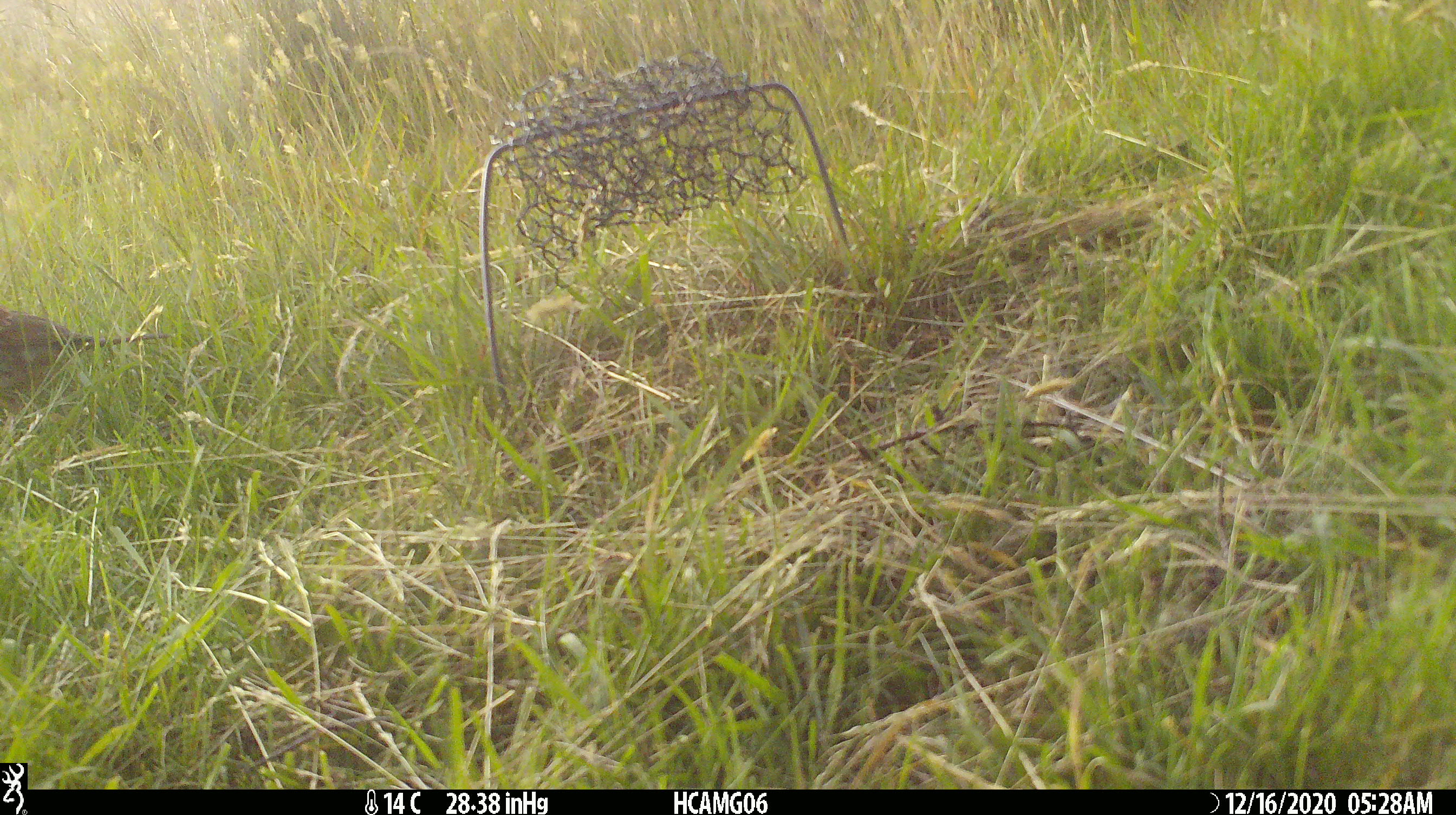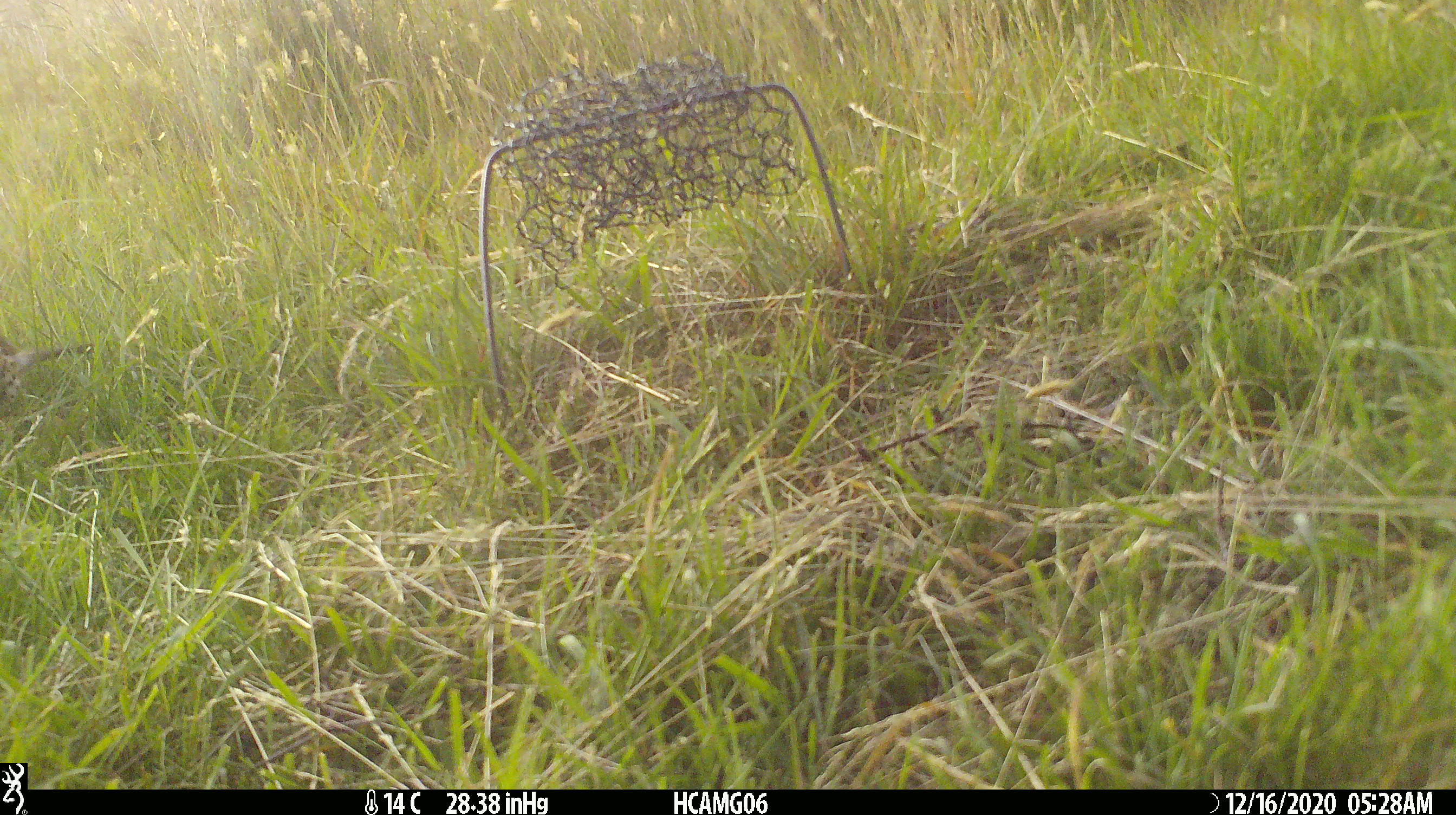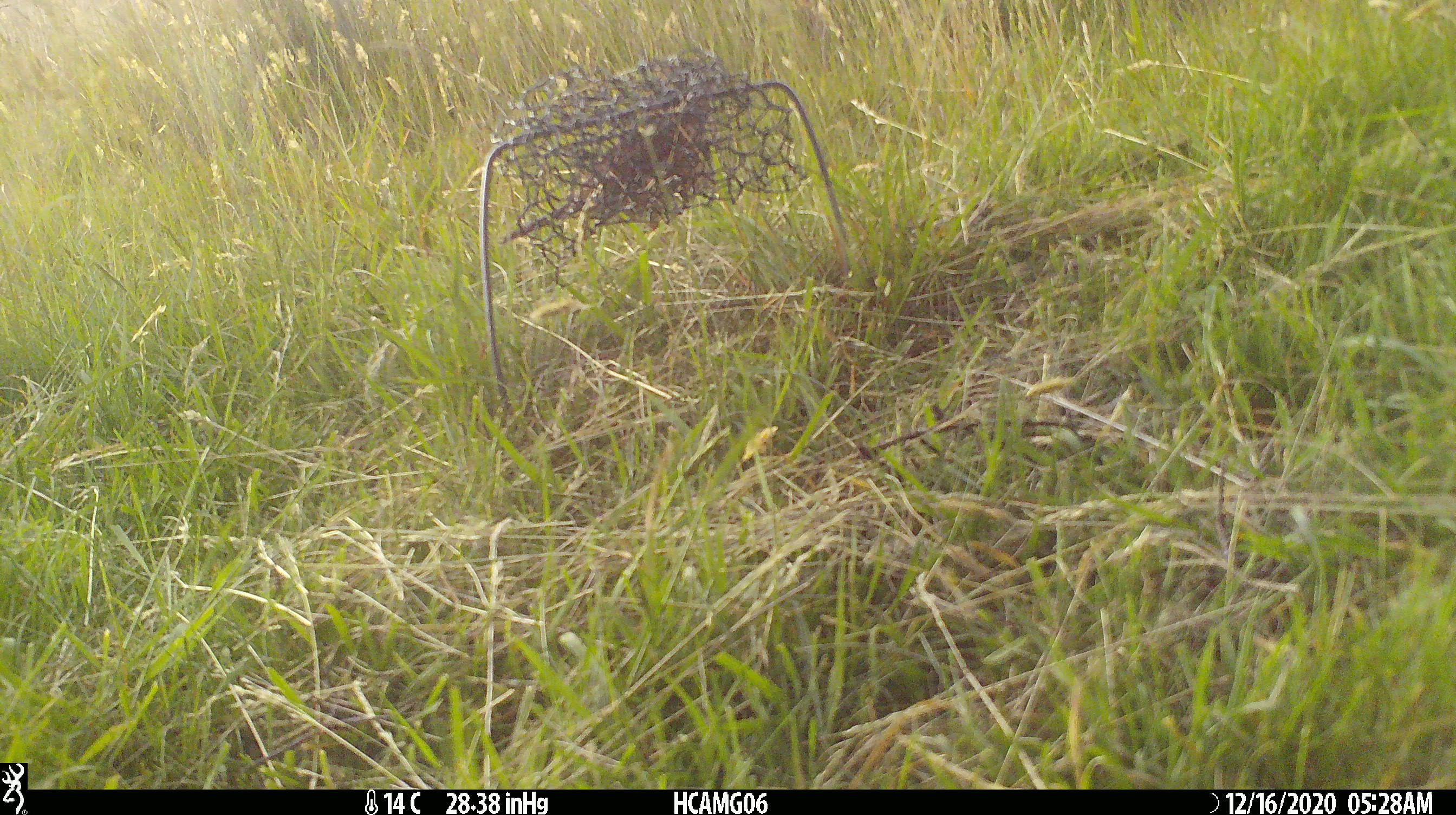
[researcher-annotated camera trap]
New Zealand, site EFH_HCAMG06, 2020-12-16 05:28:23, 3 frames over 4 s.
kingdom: Animalia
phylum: Chordata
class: Aves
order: Passeriformes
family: Turdidae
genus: Turdus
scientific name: Turdus philomelos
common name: song thrush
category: thrush